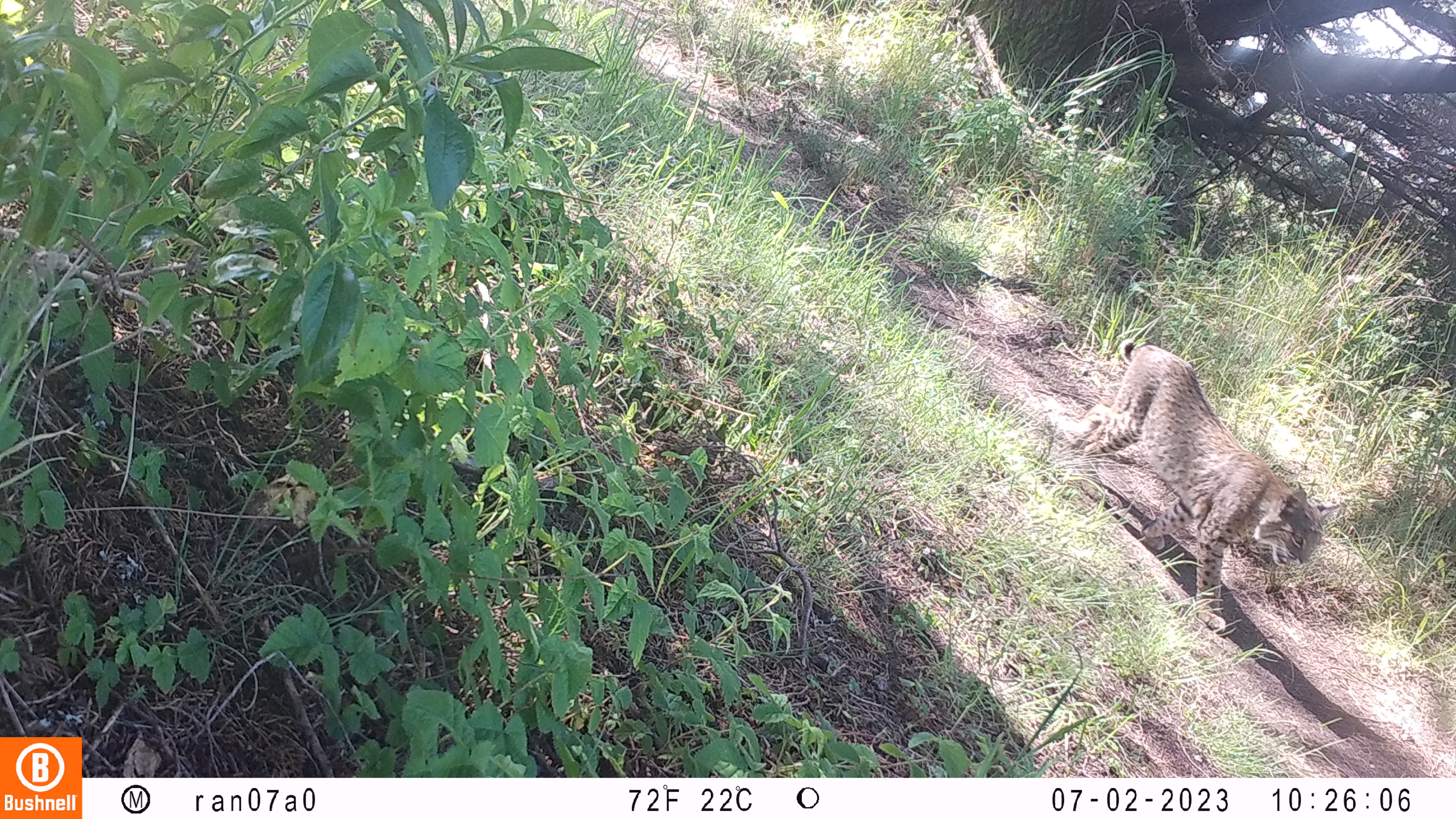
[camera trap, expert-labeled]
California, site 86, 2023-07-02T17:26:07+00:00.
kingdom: Animalia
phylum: Chordata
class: Mammalia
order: Carnivora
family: Felidae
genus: Lynx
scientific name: Lynx rufus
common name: bobcat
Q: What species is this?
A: Bobcat (Lynx rufus).